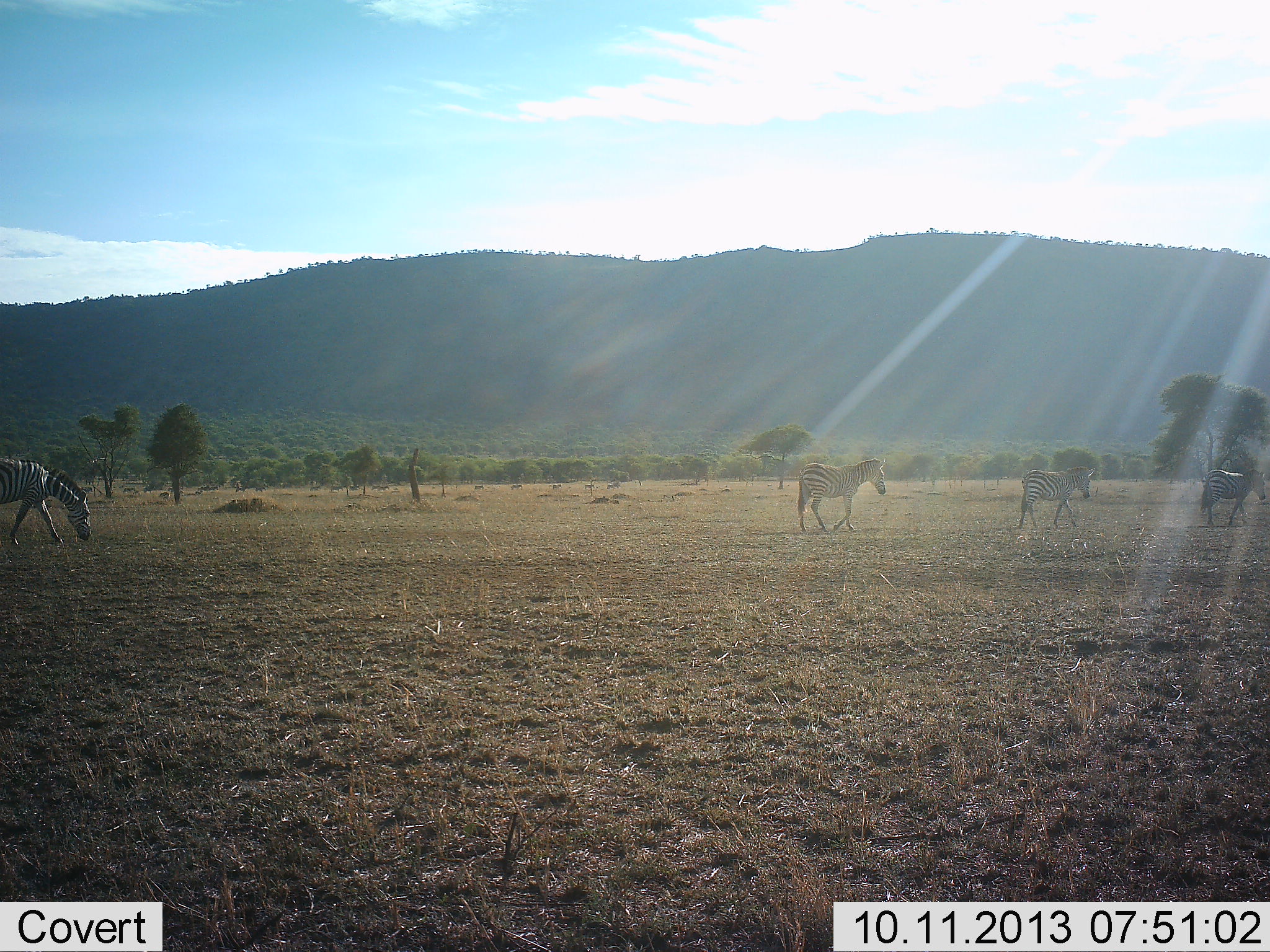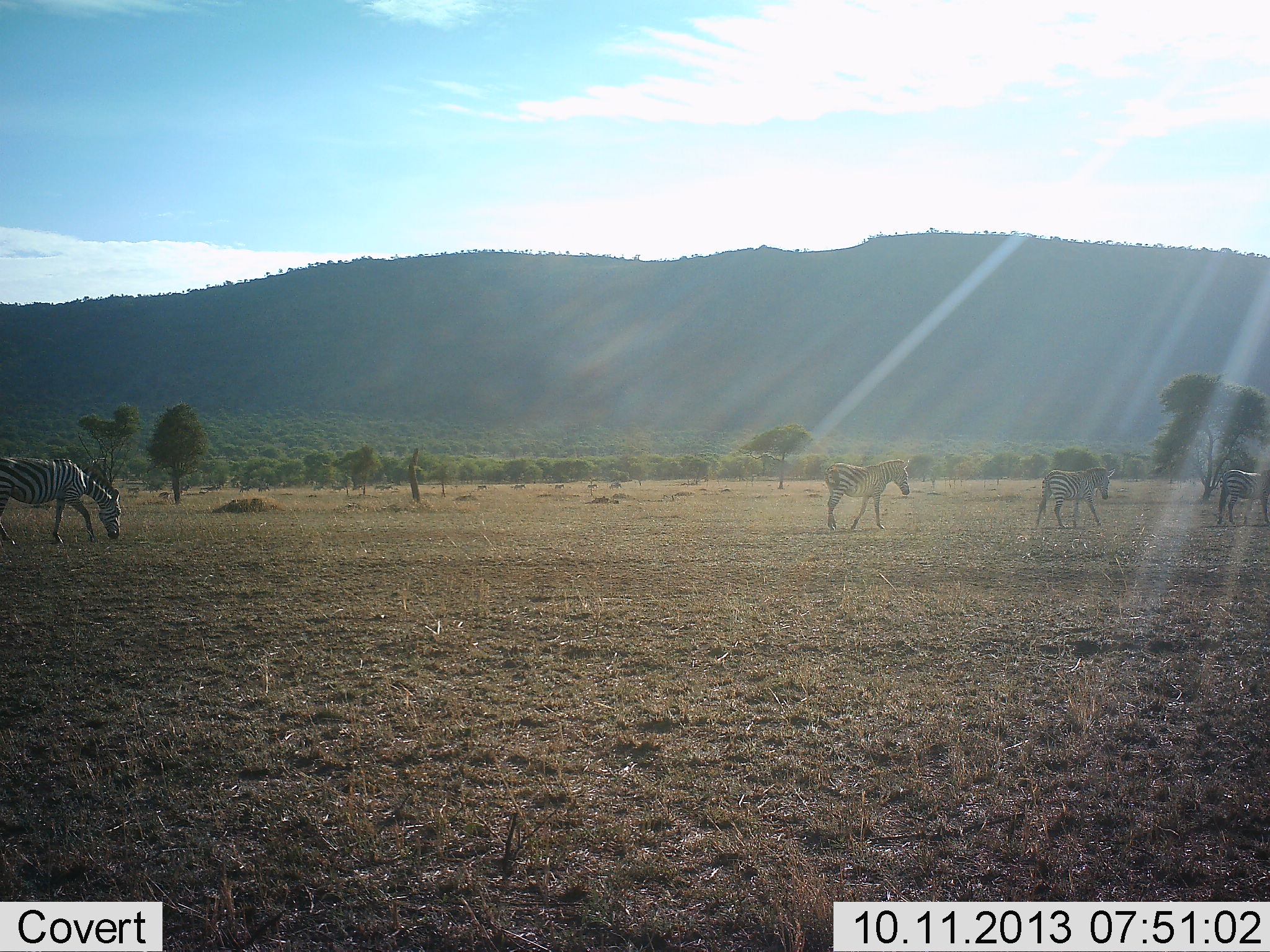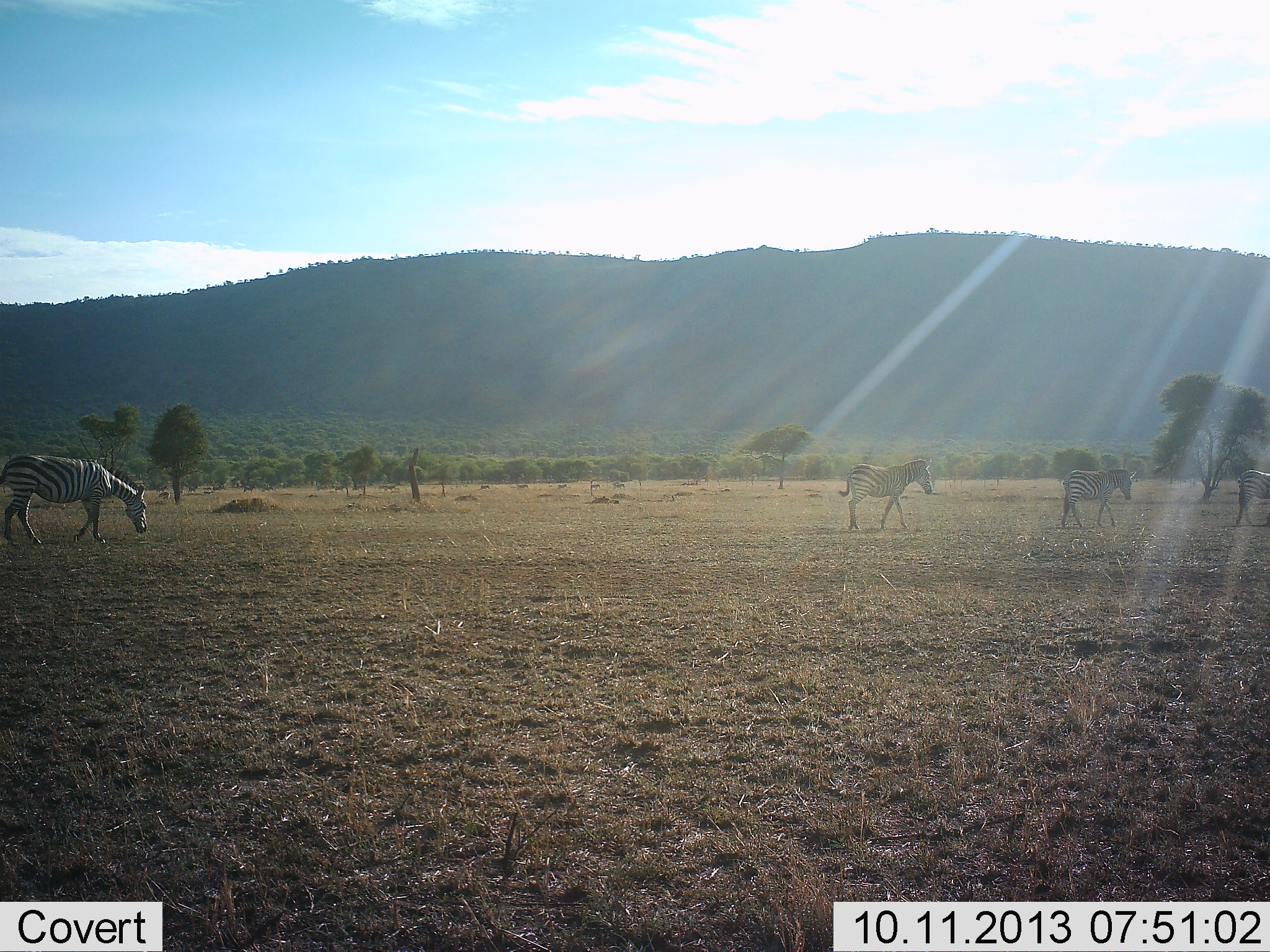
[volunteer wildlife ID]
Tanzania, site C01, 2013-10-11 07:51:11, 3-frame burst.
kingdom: Animalia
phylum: Chordata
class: Mammalia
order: Perissodactyla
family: Equidae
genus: Equus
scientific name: Equus quagga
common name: plains zebra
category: zebra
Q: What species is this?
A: Zebra (plains zebra) (Equus quagga).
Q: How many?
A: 4.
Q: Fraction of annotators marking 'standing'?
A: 10%.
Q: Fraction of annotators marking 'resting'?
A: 0%.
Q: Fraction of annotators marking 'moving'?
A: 90%.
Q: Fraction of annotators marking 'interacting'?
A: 0%.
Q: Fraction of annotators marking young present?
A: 0%.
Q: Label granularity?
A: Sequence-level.